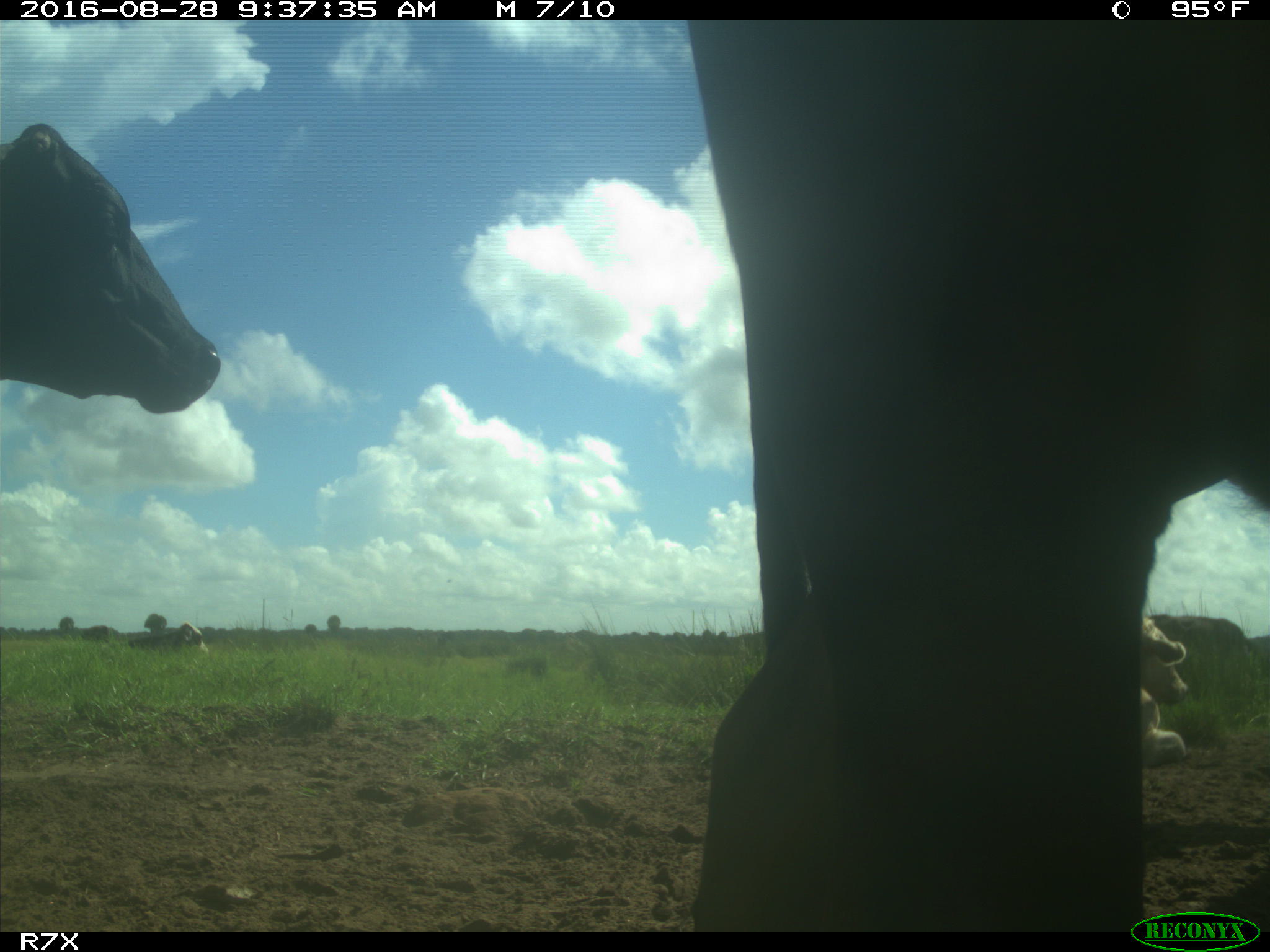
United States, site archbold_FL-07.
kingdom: Animalia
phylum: Chordata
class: Mammalia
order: Artiodactyla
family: Bovidae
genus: Bos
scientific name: Bos taurus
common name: domestic cow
Bos taurus (domestic cow).